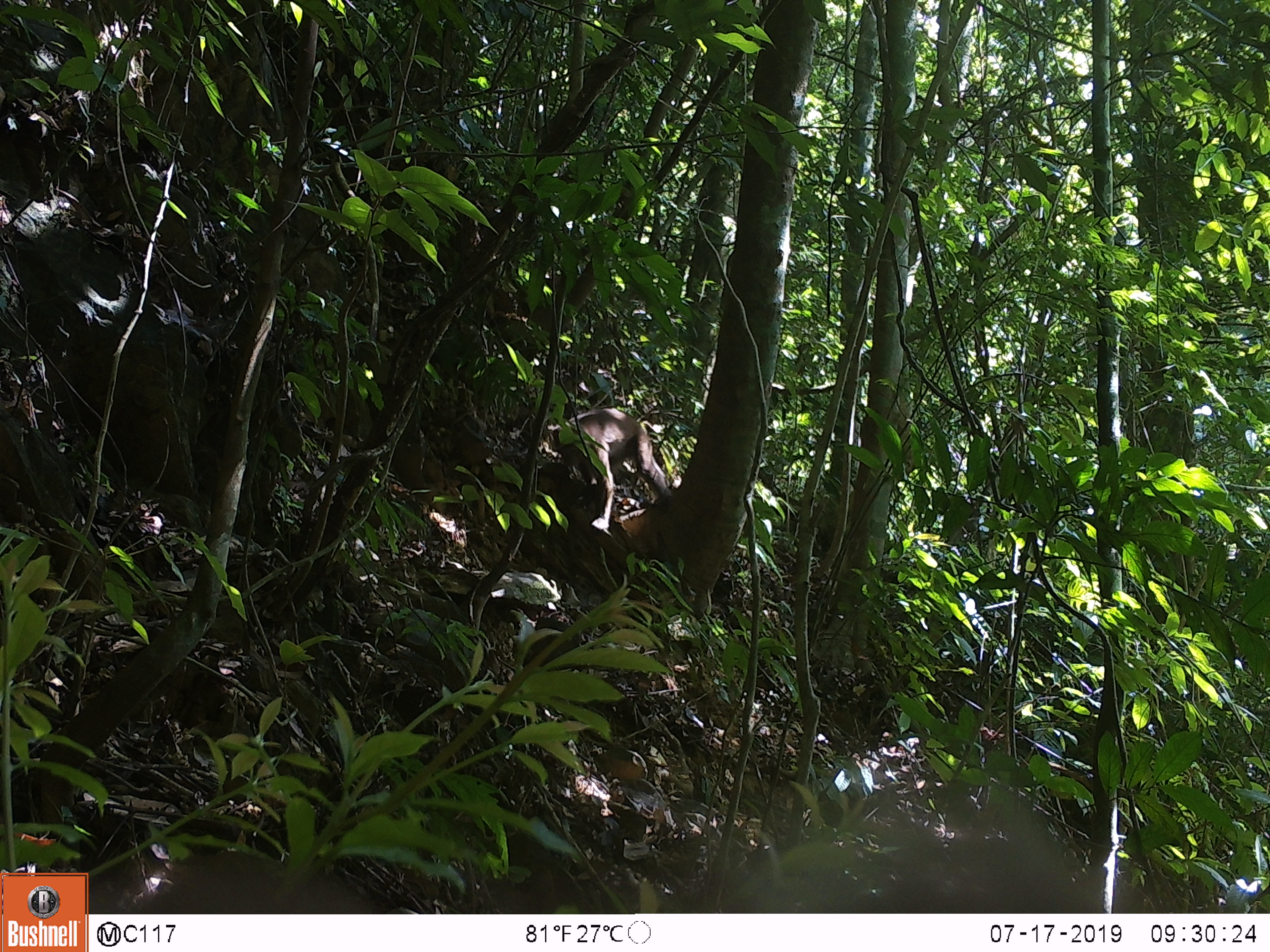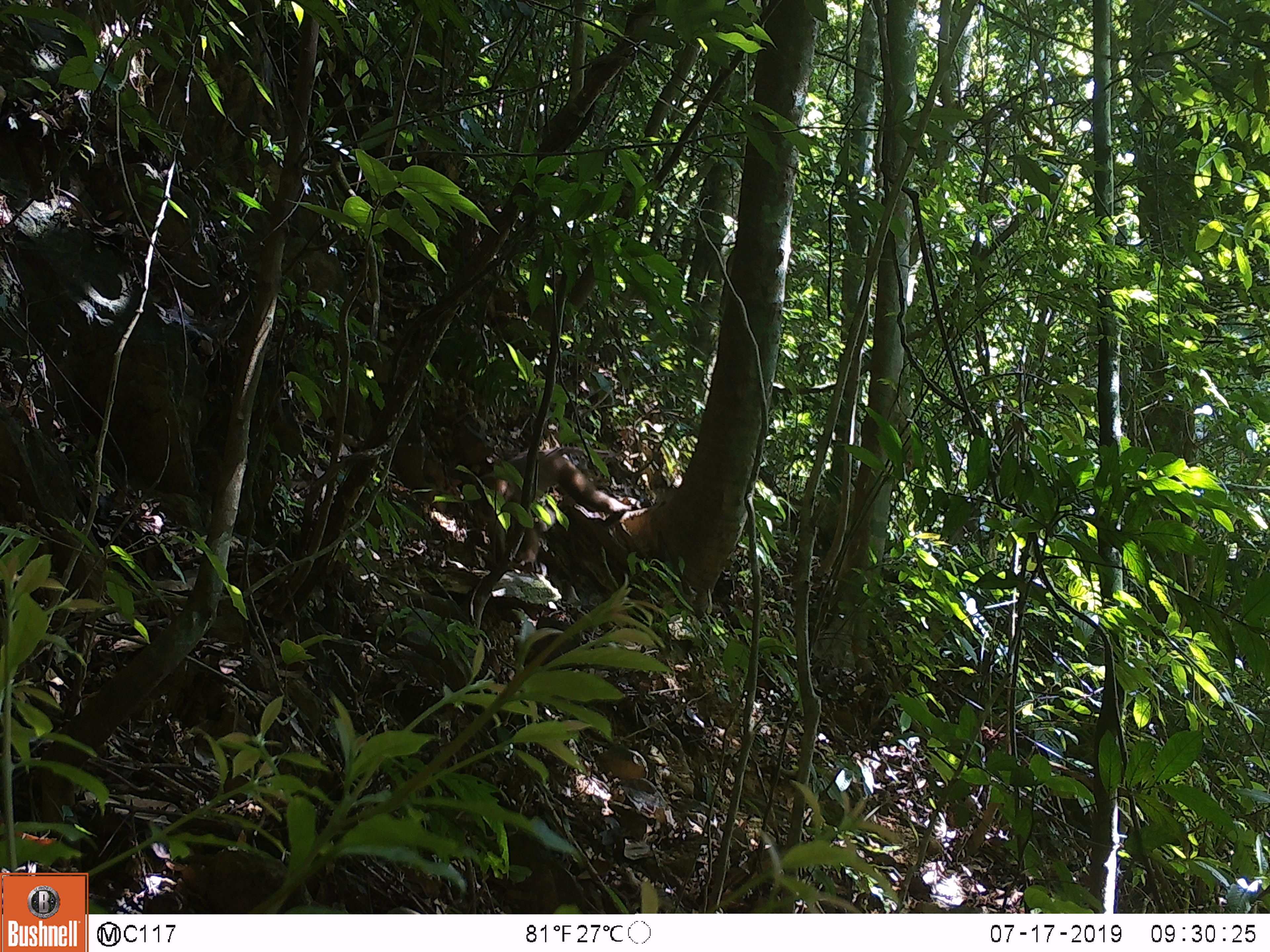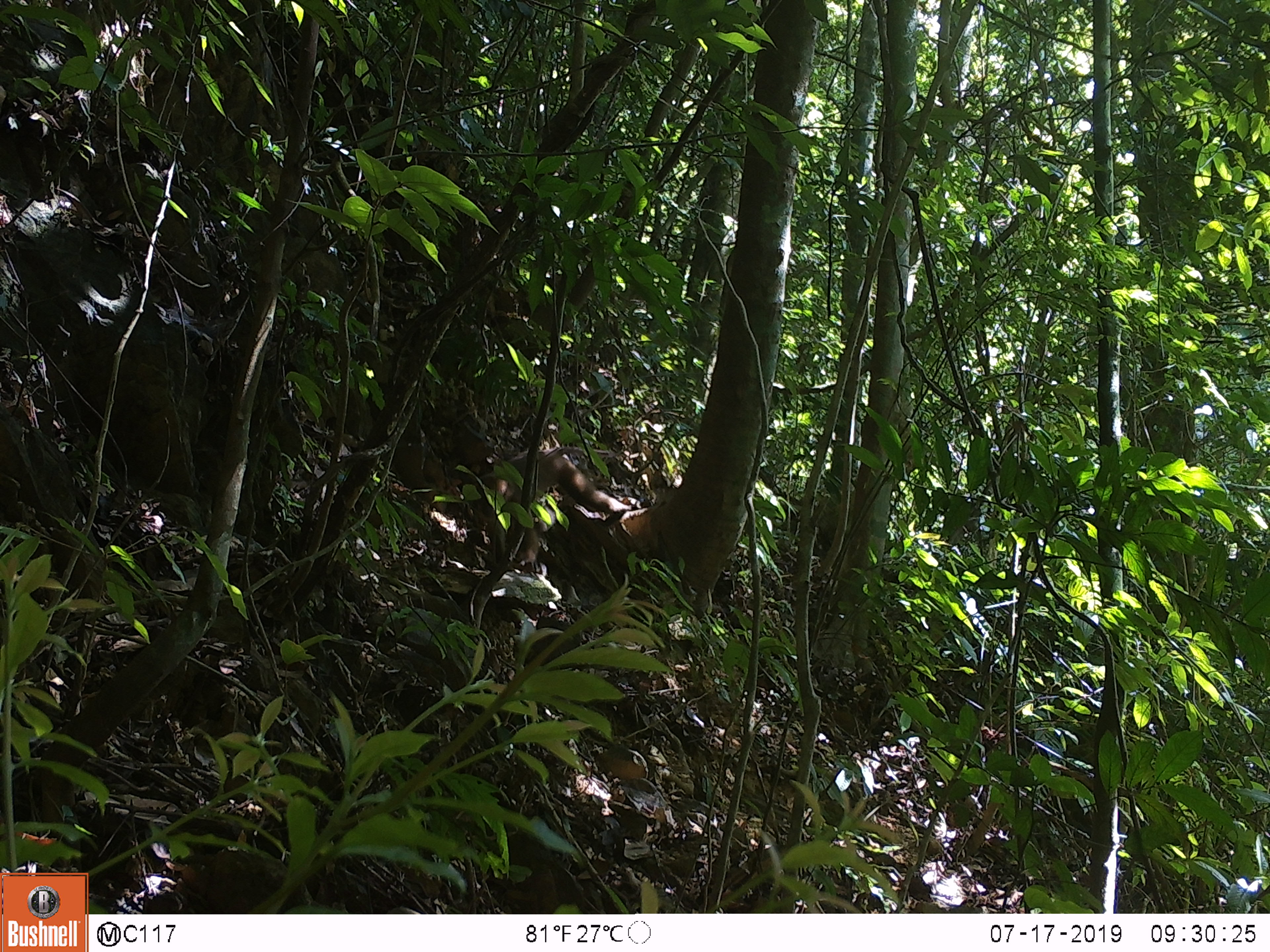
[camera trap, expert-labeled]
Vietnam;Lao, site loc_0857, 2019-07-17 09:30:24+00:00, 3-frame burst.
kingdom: Animalia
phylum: Chordata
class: Mammalia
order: Primates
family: Cercopithecidae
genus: Macaca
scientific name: Macaca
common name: macaque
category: macaque not stump tailed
Macaque not stump tailed (macaque) (Macaca). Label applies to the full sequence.